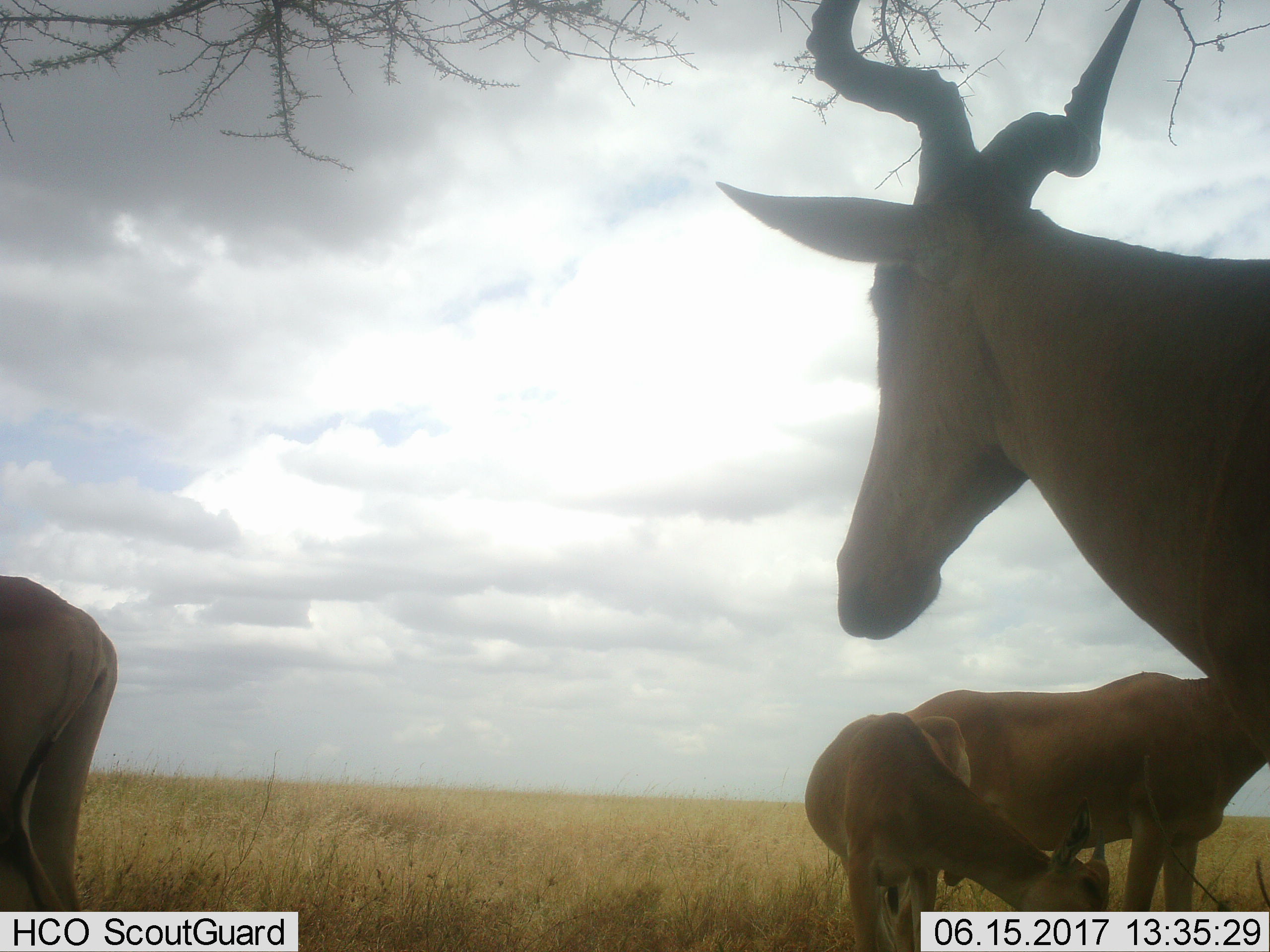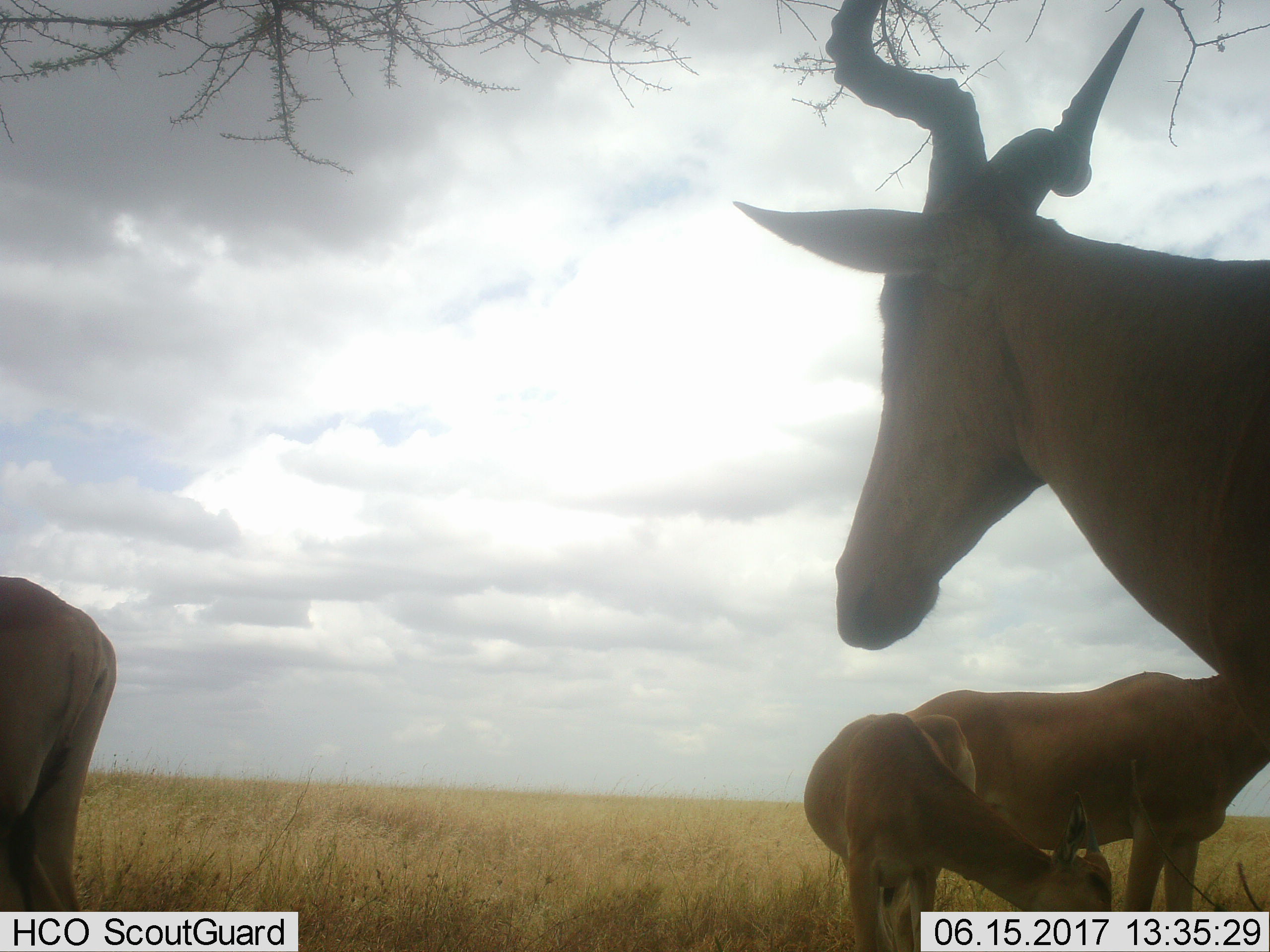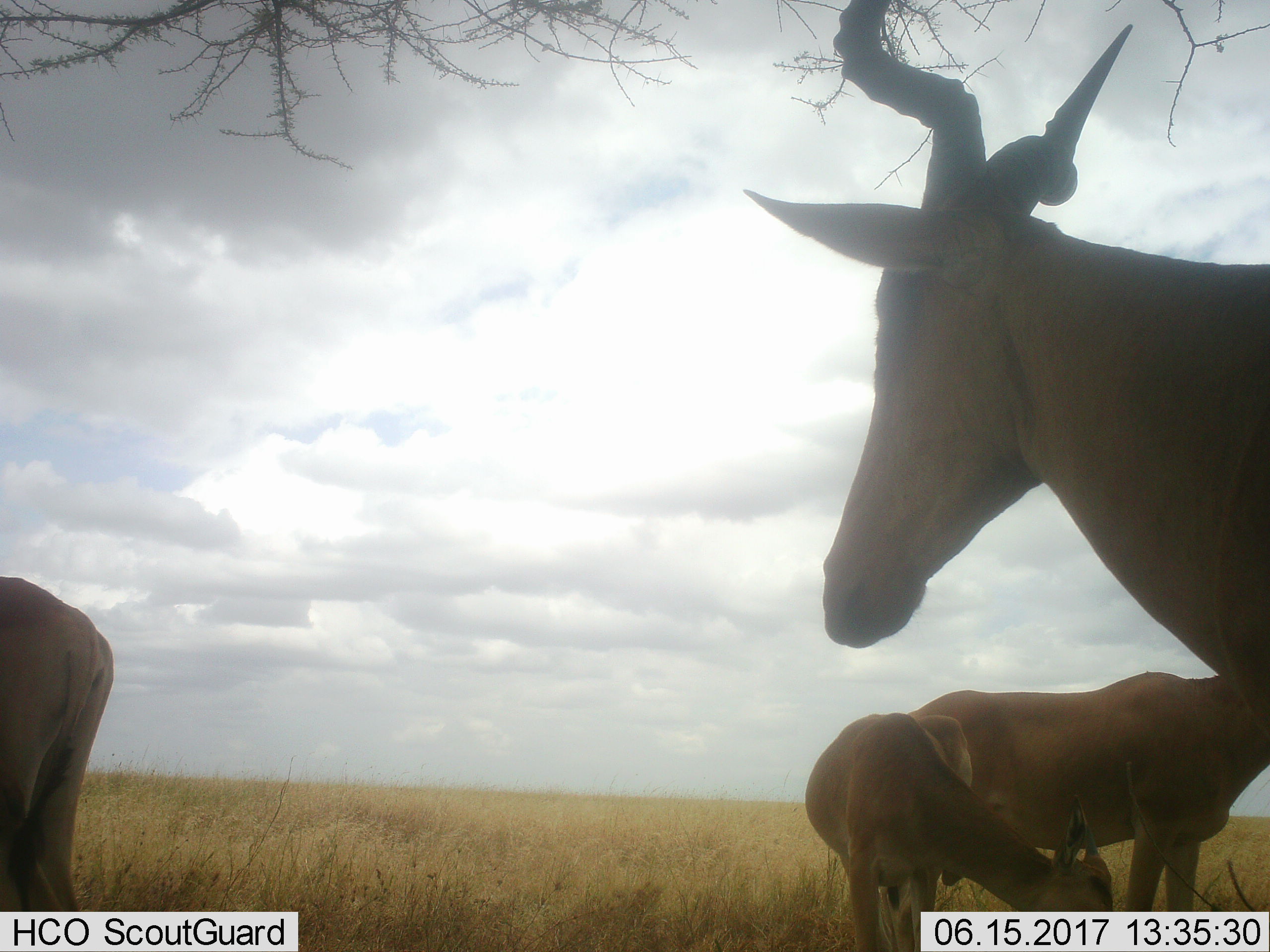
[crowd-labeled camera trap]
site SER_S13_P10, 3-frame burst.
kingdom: Animalia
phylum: Chordata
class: Mammalia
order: Artiodactyla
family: Bovidae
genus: Alcelaphus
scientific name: Alcelaphus buselaphus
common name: hartebeest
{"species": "hartebeest (Alcelaphus buselaphus)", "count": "4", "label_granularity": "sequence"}